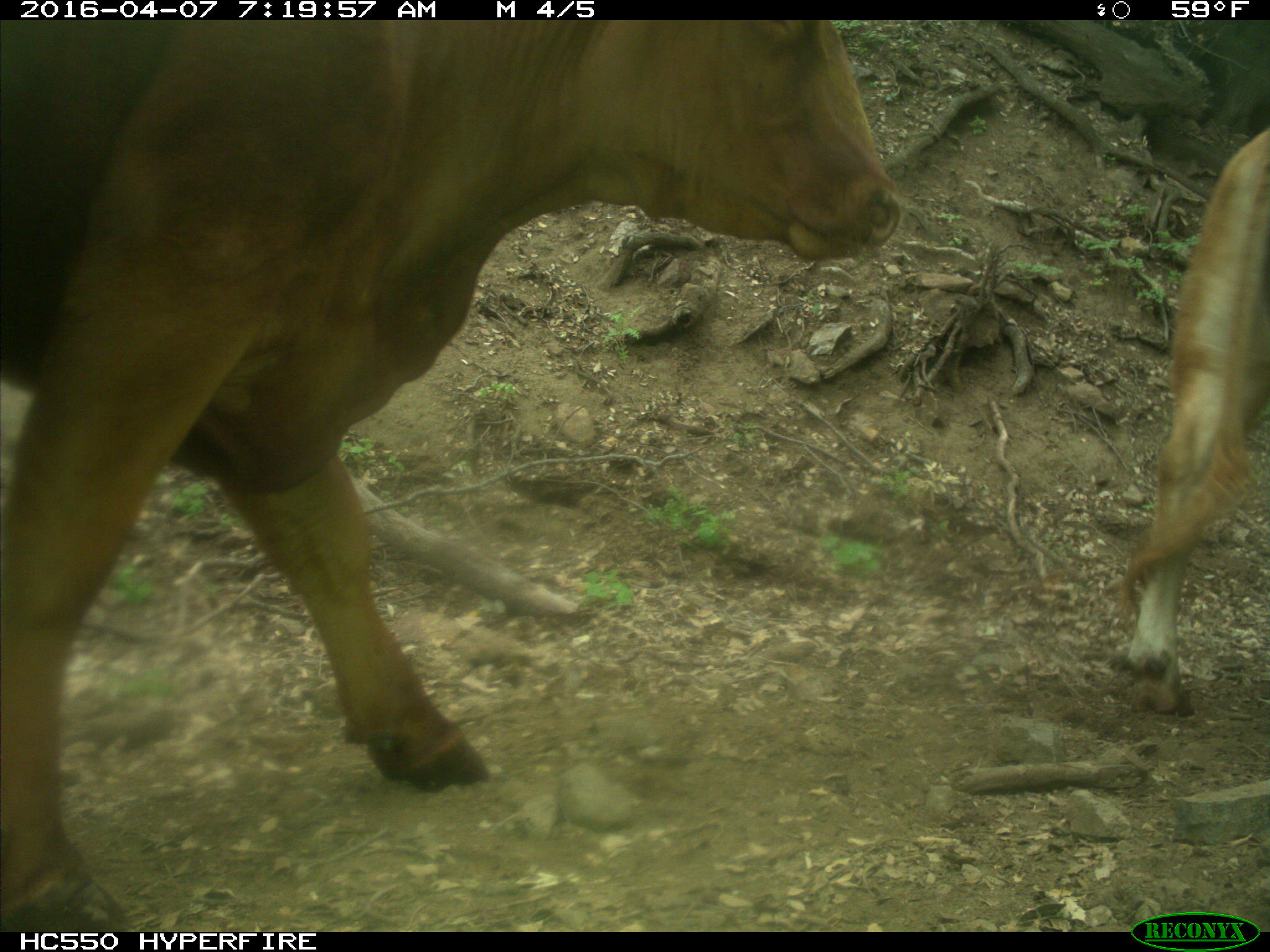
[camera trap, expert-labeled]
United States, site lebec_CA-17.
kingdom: Animalia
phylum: Chordata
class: Mammalia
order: Artiodactyla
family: Bovidae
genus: Bos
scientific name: Bos taurus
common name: domestic cow